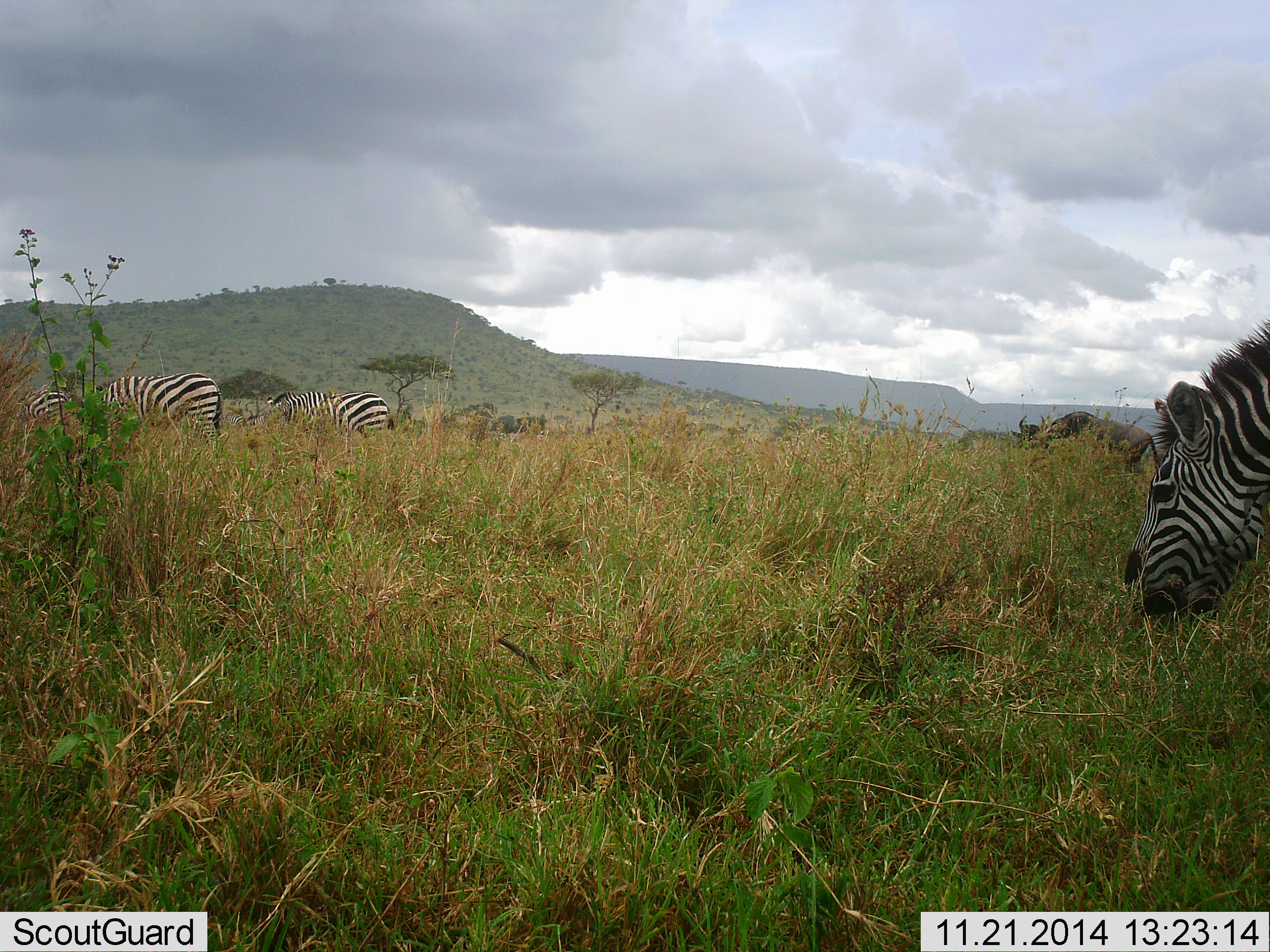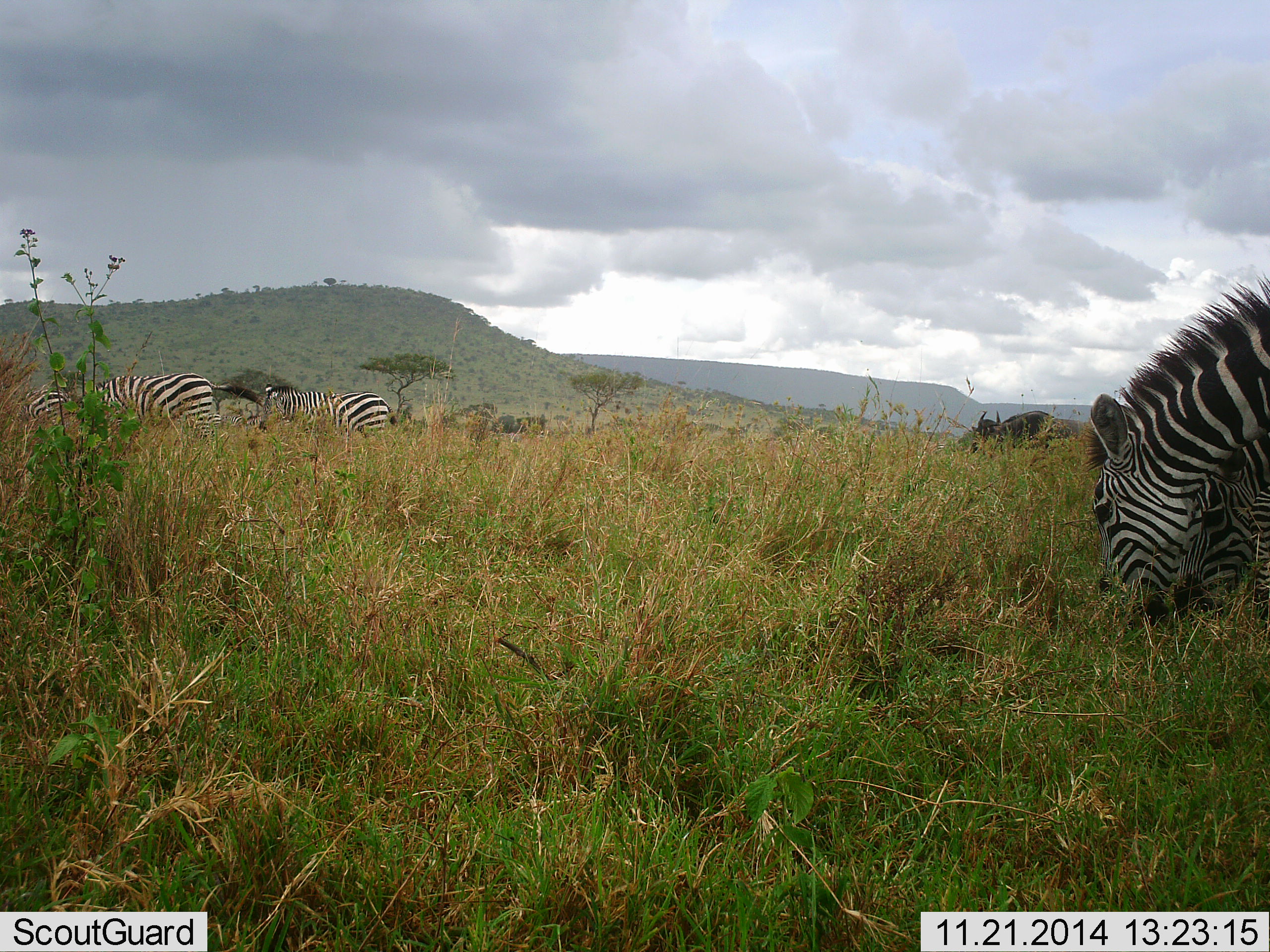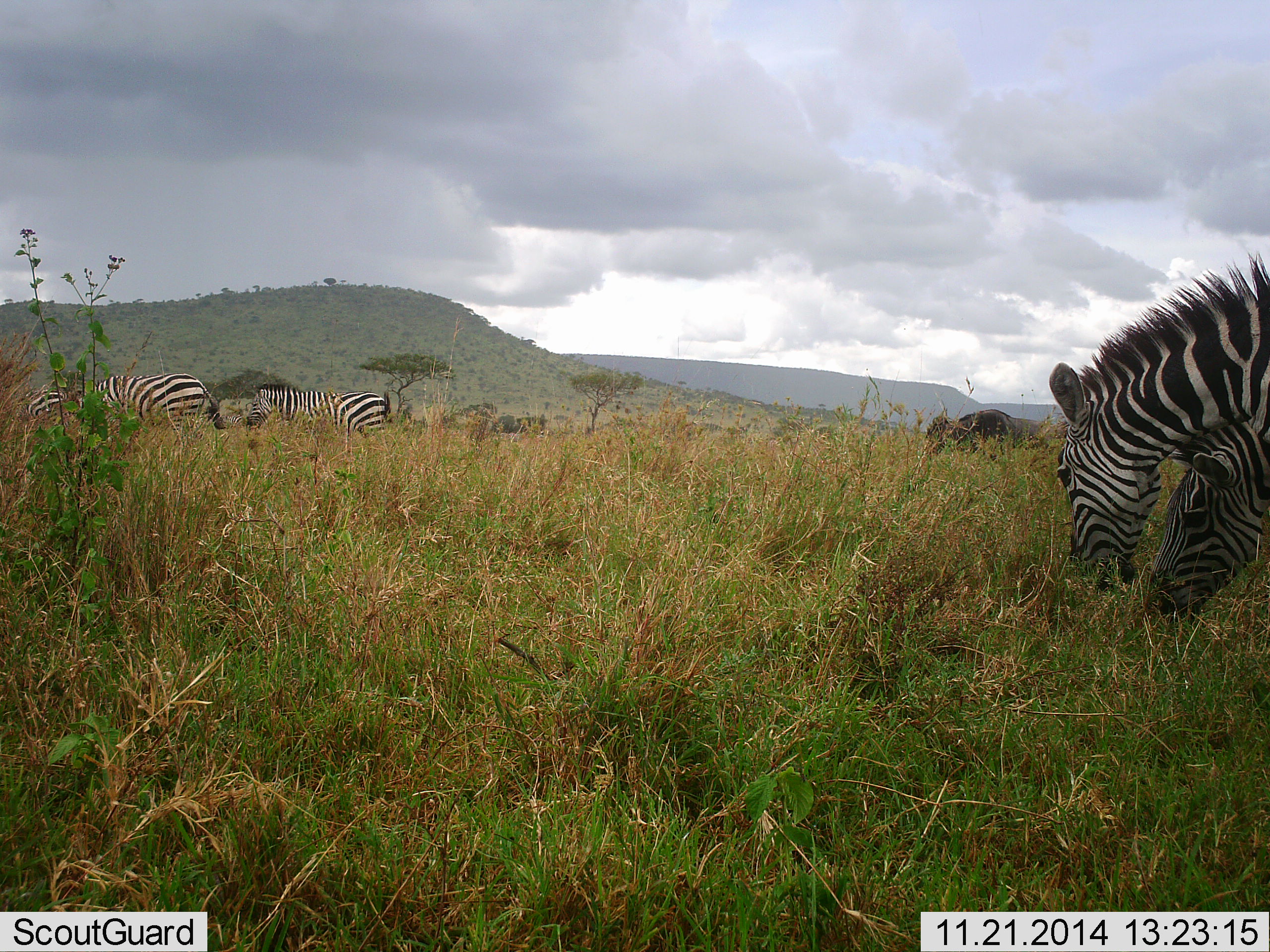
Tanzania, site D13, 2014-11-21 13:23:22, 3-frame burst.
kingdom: Animalia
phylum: Chordata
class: Mammalia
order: Artiodactyla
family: Bovidae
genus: Connochaetes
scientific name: Connochaetes taurinus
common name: blue wildebeest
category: wildebeest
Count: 1.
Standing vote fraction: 0%.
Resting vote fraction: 0%.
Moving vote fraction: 60%.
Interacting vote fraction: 0%.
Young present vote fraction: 0%.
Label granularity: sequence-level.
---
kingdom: Animalia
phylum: Chordata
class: Mammalia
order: Perissodactyla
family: Equidae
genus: Equus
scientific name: Equus quagga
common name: plains zebra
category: zebra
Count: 5.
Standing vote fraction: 50%.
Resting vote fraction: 0%.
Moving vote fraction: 29%.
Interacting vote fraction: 0%.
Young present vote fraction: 0%.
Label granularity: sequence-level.